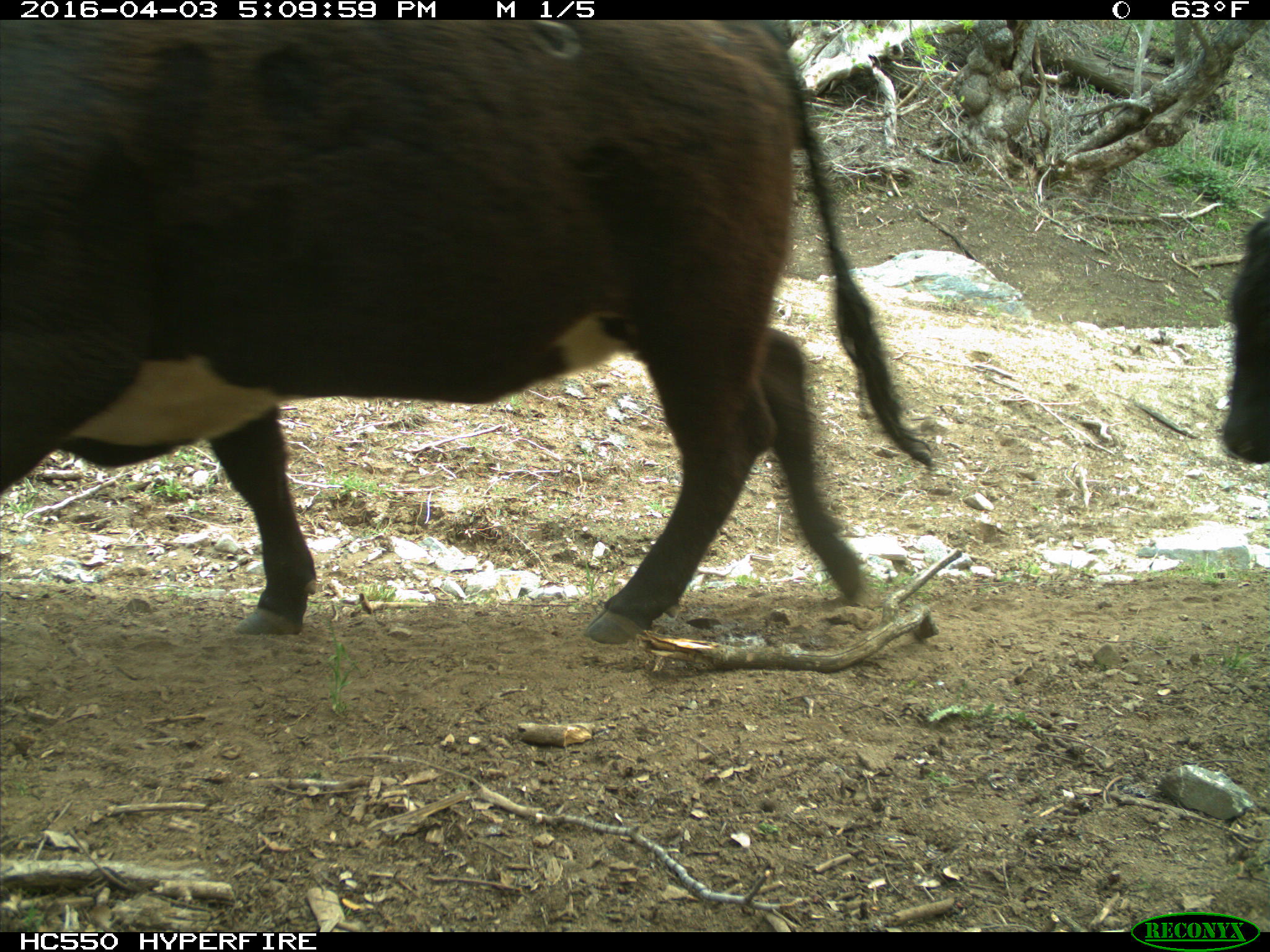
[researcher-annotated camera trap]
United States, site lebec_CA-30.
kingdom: Animalia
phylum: Chordata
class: Mammalia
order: Artiodactyla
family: Bovidae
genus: Bos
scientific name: Bos taurus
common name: domestic cow